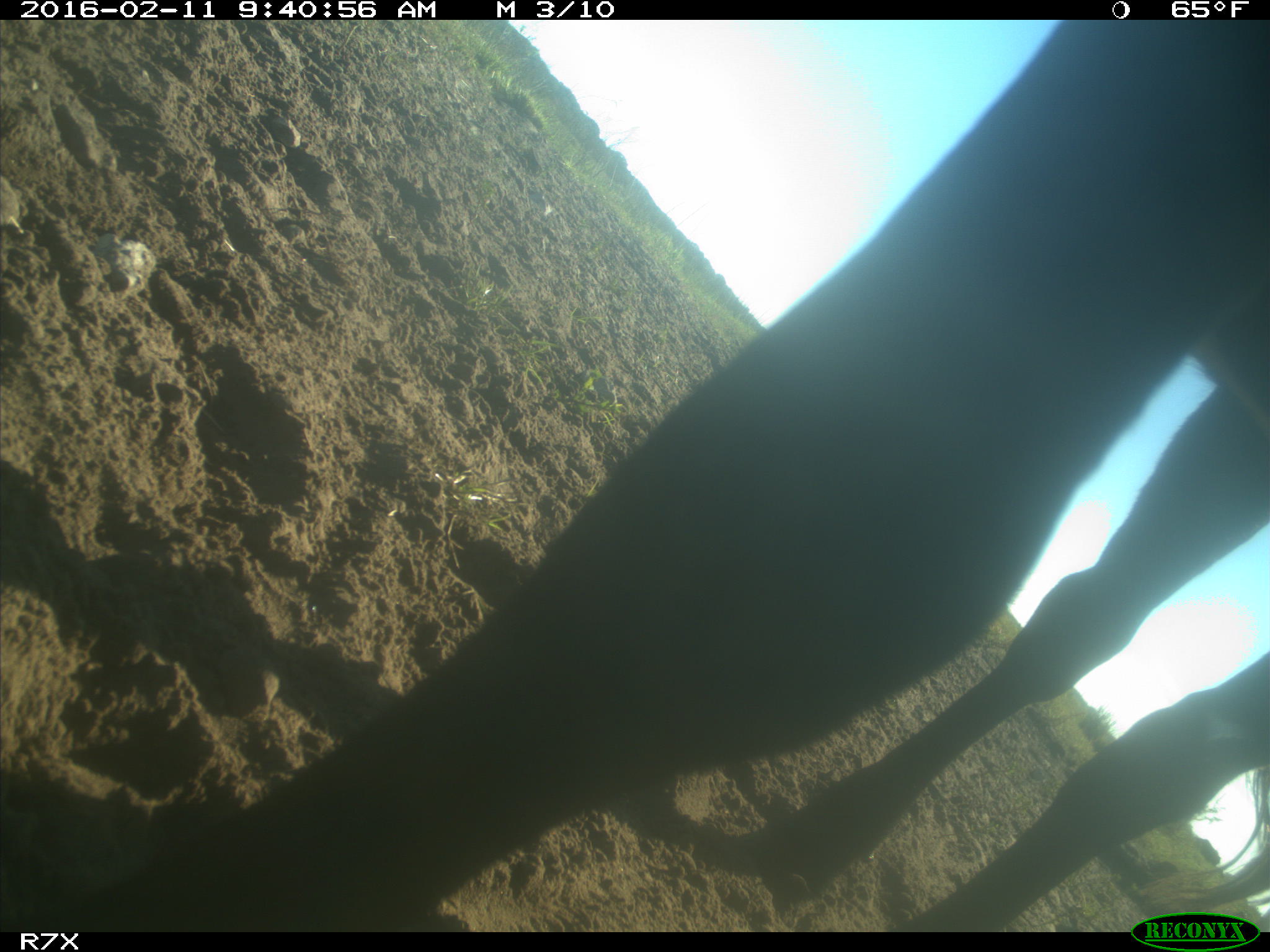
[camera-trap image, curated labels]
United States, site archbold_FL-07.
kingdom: Animalia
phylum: Chordata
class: Mammalia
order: Artiodactyla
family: Bovidae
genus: Bos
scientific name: Bos taurus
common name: domestic cow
Bos taurus (domestic cow).